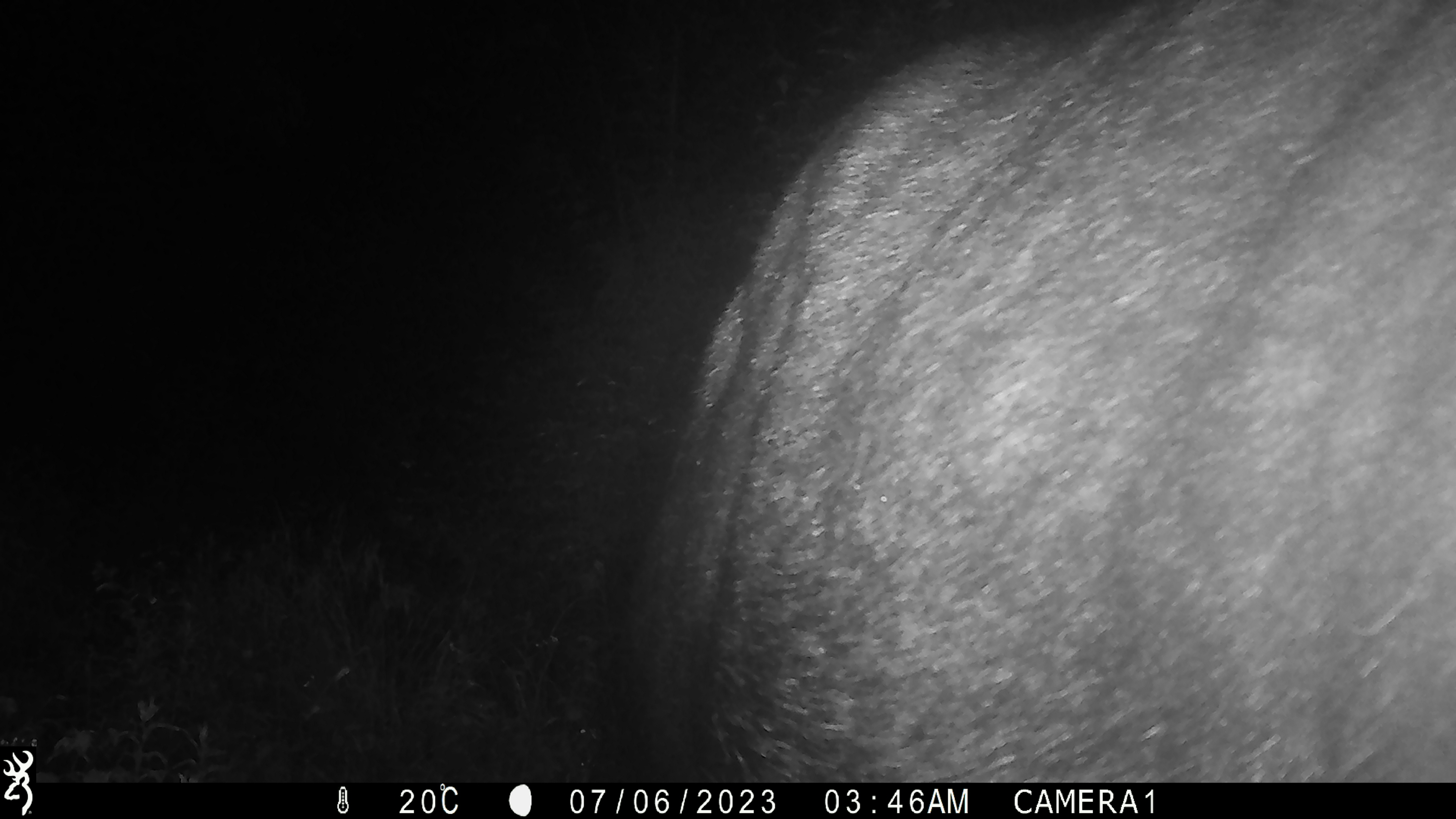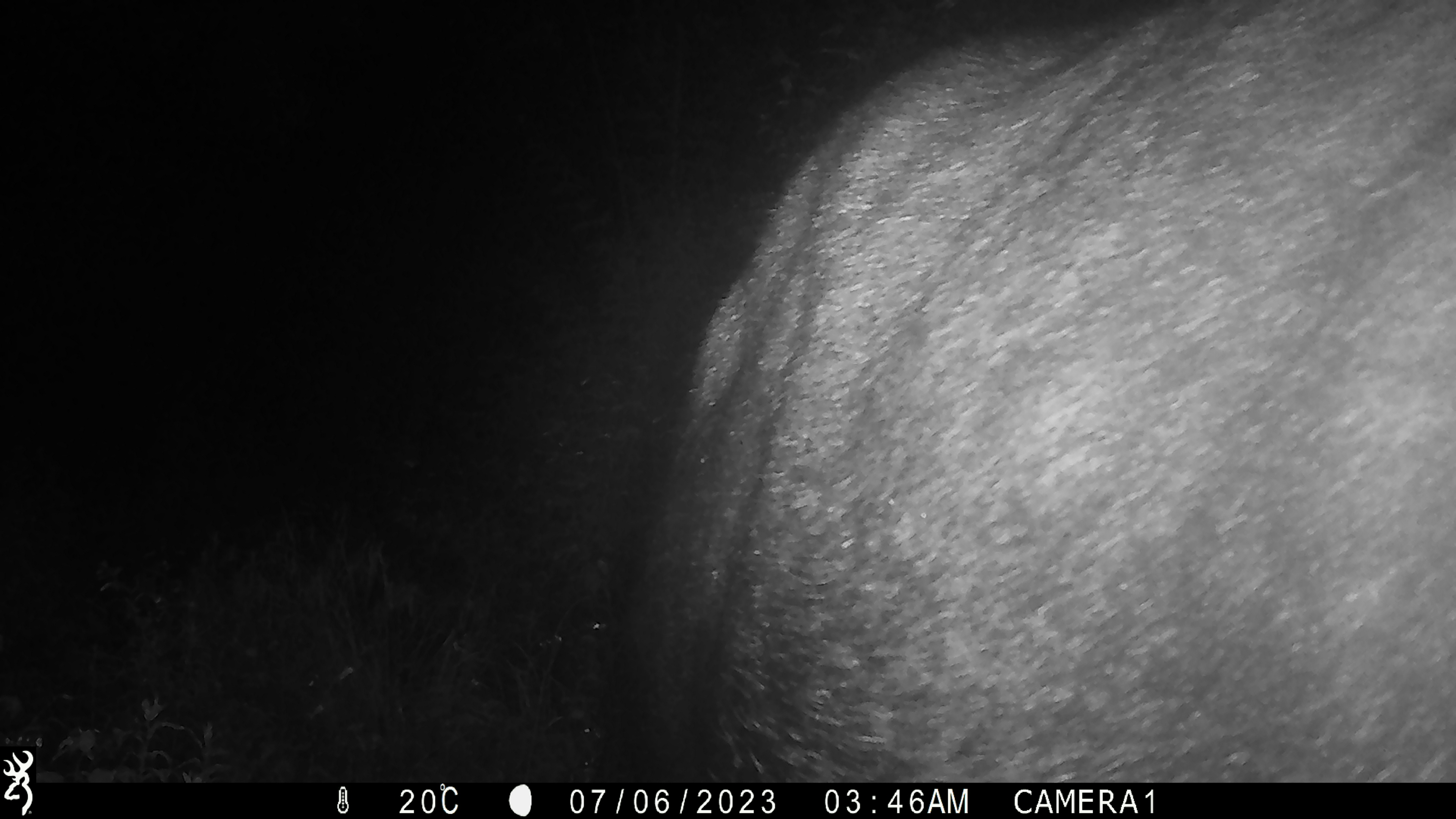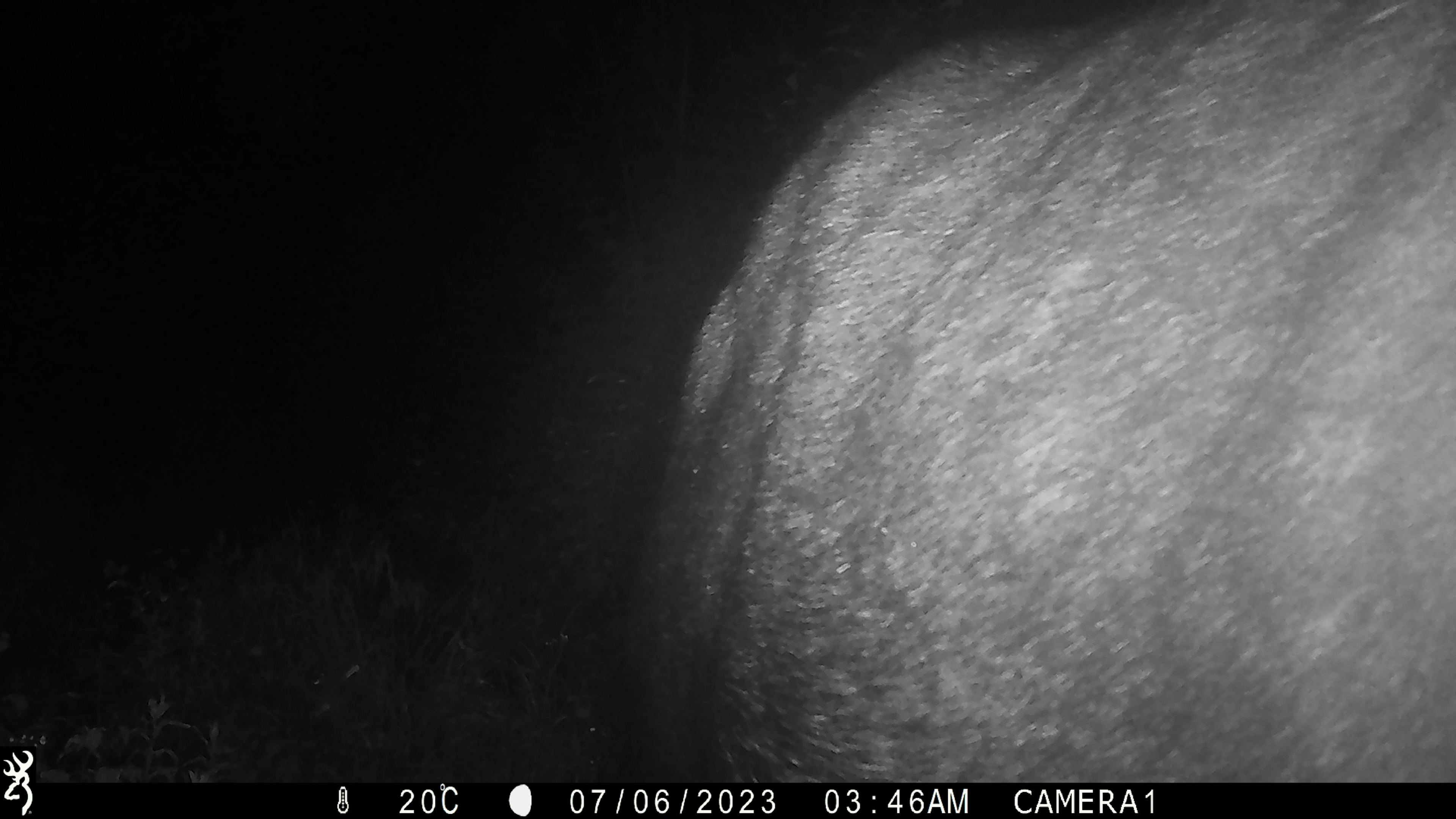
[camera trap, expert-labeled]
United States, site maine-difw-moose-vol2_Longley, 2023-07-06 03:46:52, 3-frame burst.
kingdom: Animalia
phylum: Chordata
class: Mammalia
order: Artiodactyla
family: Cervidae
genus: Alces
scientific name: Alces alces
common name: moose